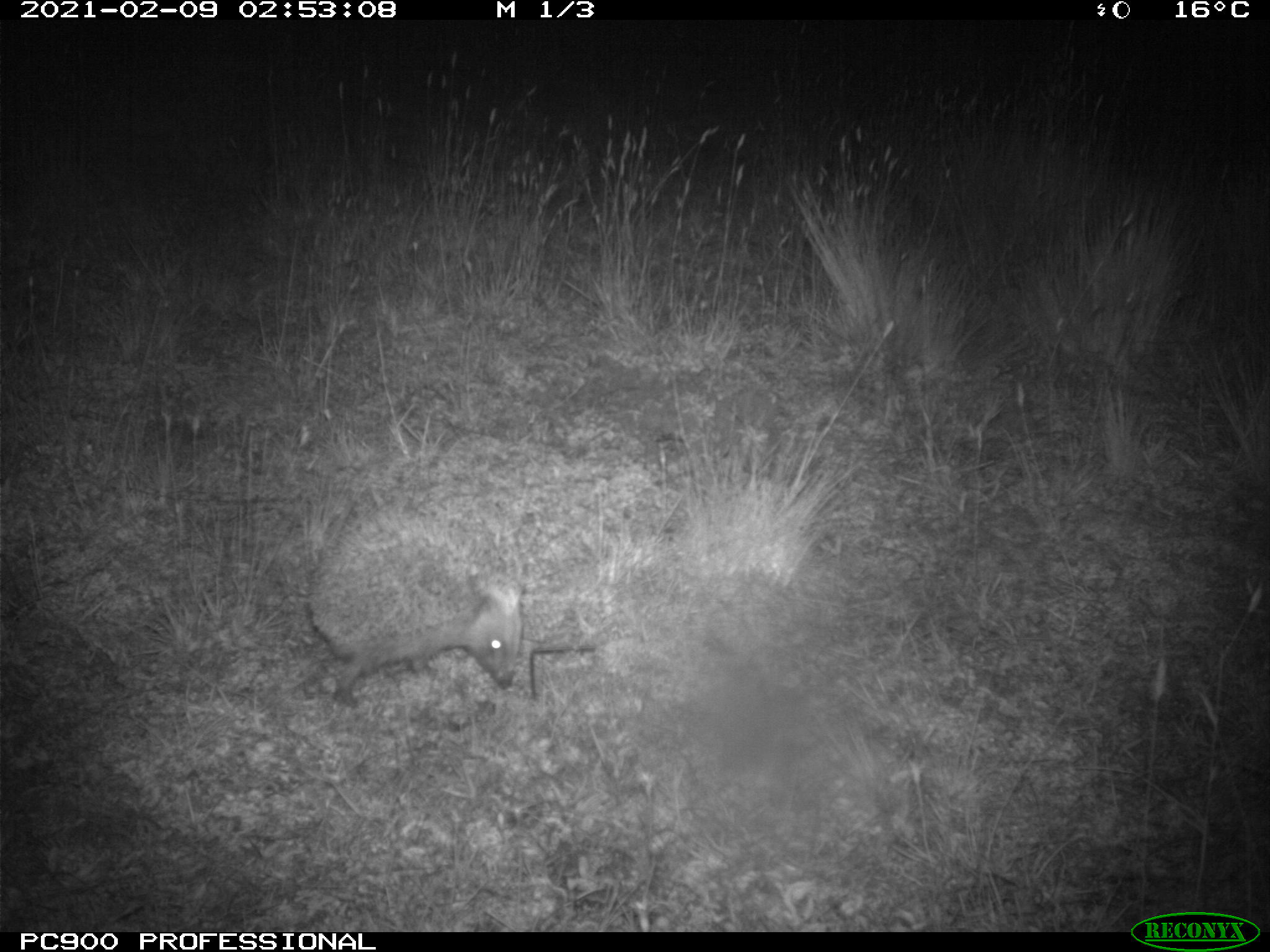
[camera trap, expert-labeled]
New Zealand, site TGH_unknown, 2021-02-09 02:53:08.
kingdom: Animalia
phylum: Chordata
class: Mammalia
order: Eulipotyphla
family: Erinaceidae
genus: Erinaceus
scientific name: Erinaceus europaeus europaeus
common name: european hedgehog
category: hedgehog